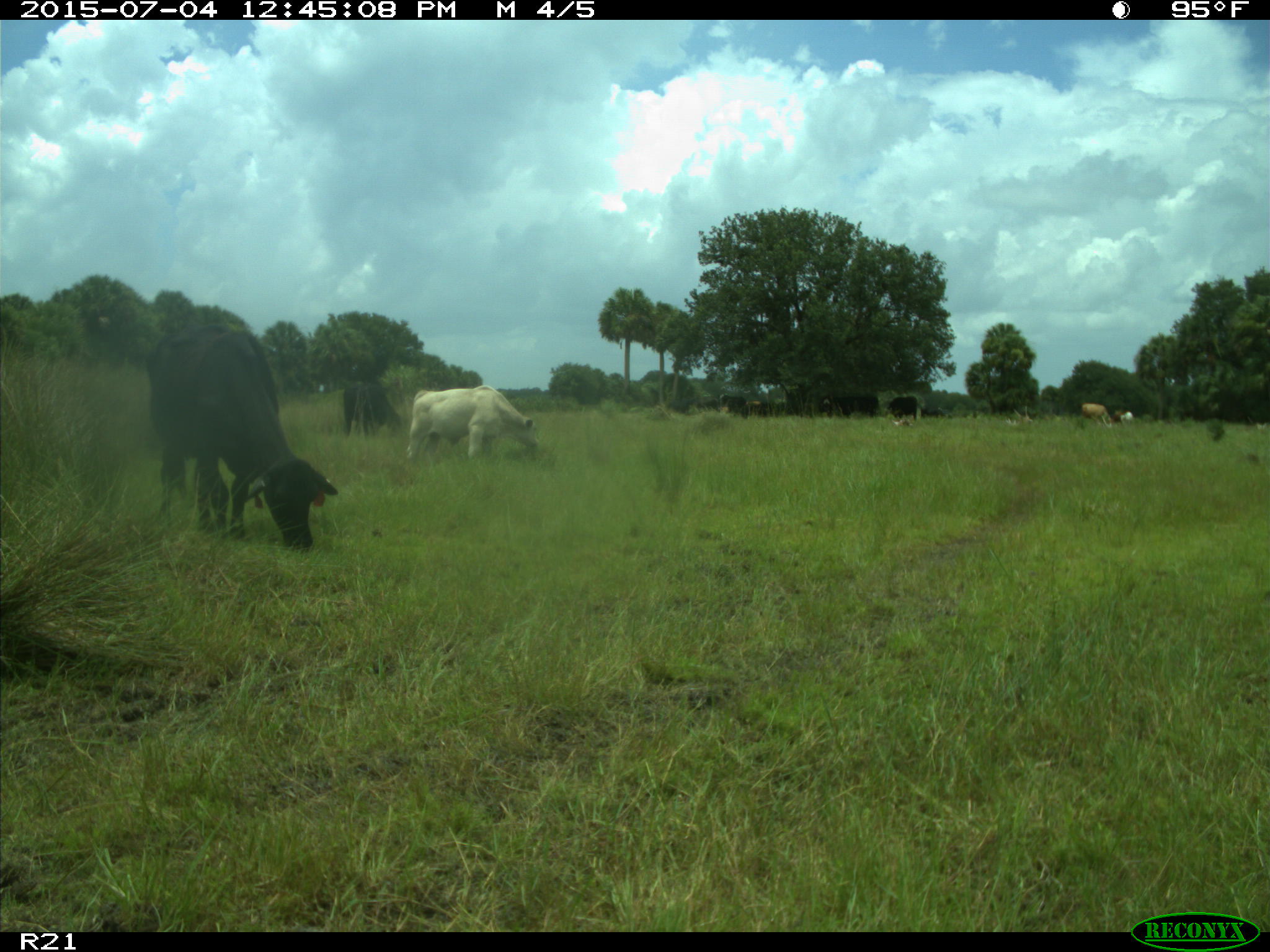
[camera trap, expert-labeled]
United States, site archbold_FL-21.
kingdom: Animalia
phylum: Chordata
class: Mammalia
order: Artiodactyla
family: Bovidae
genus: Bos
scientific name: Bos taurus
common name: domestic cow